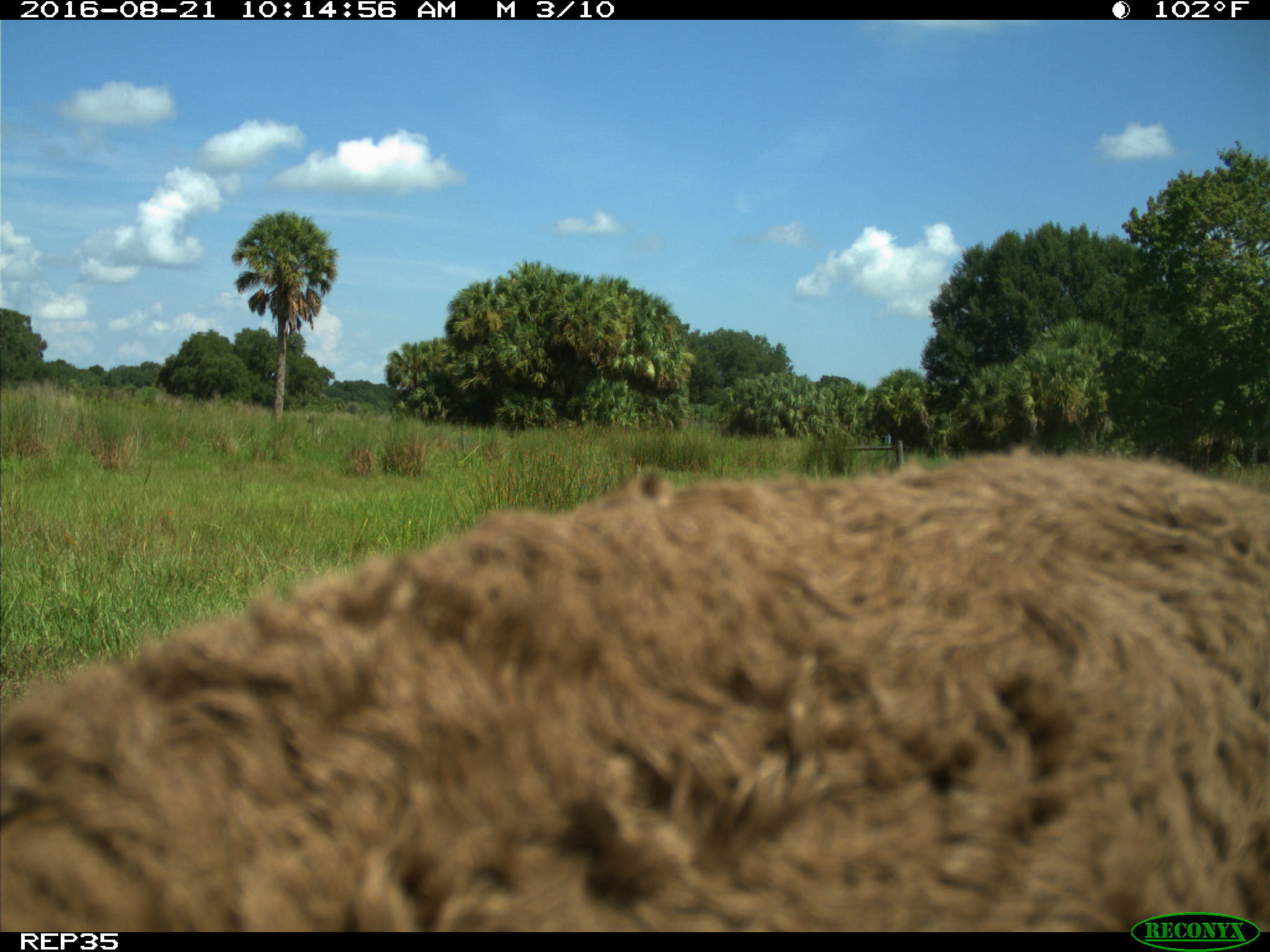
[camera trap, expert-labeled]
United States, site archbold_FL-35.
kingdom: Animalia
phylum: Chordata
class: Mammalia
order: Artiodactyla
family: Bovidae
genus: Bos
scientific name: Bos taurus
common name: domestic cow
Bos taurus (domestic cow).